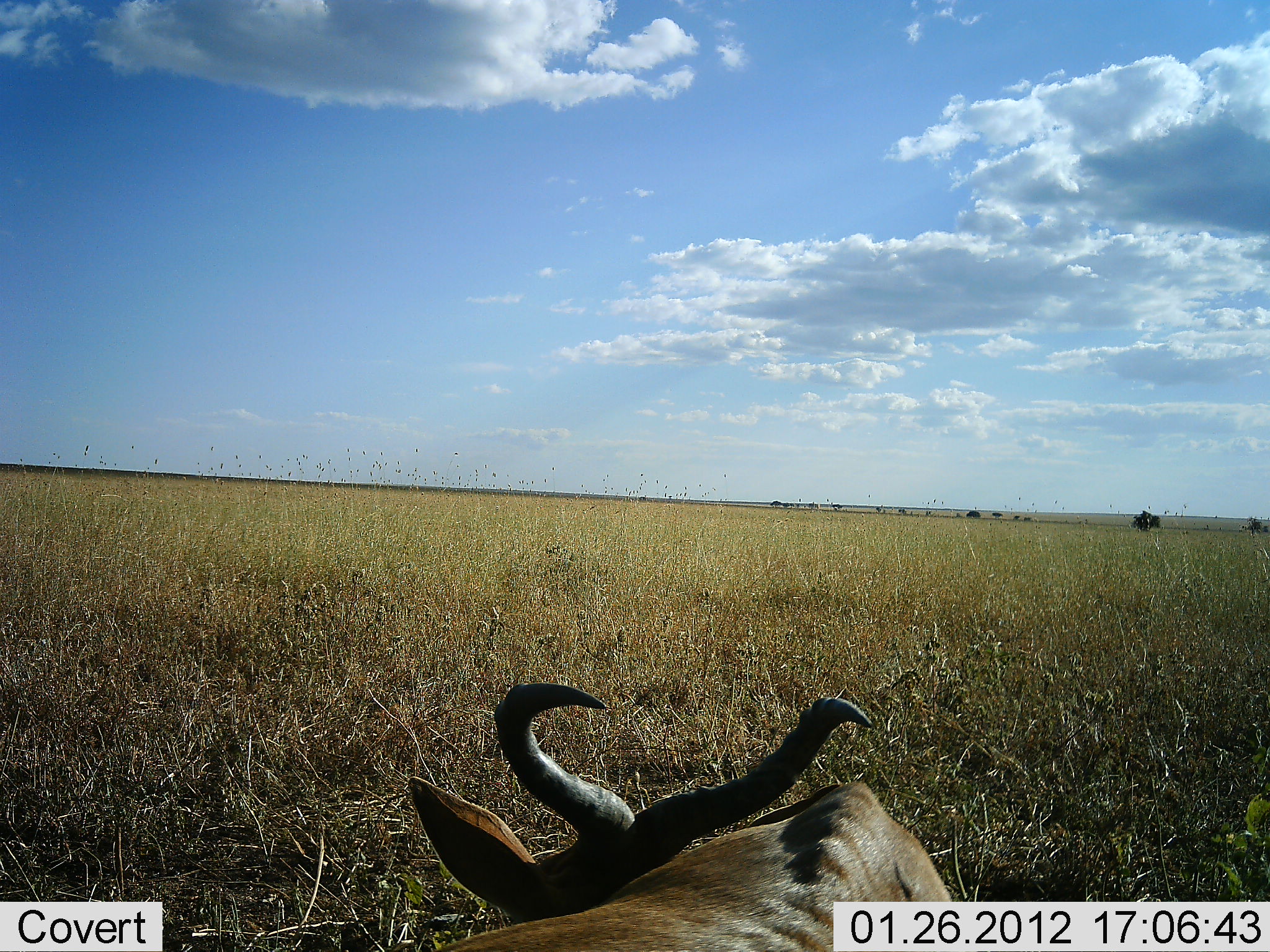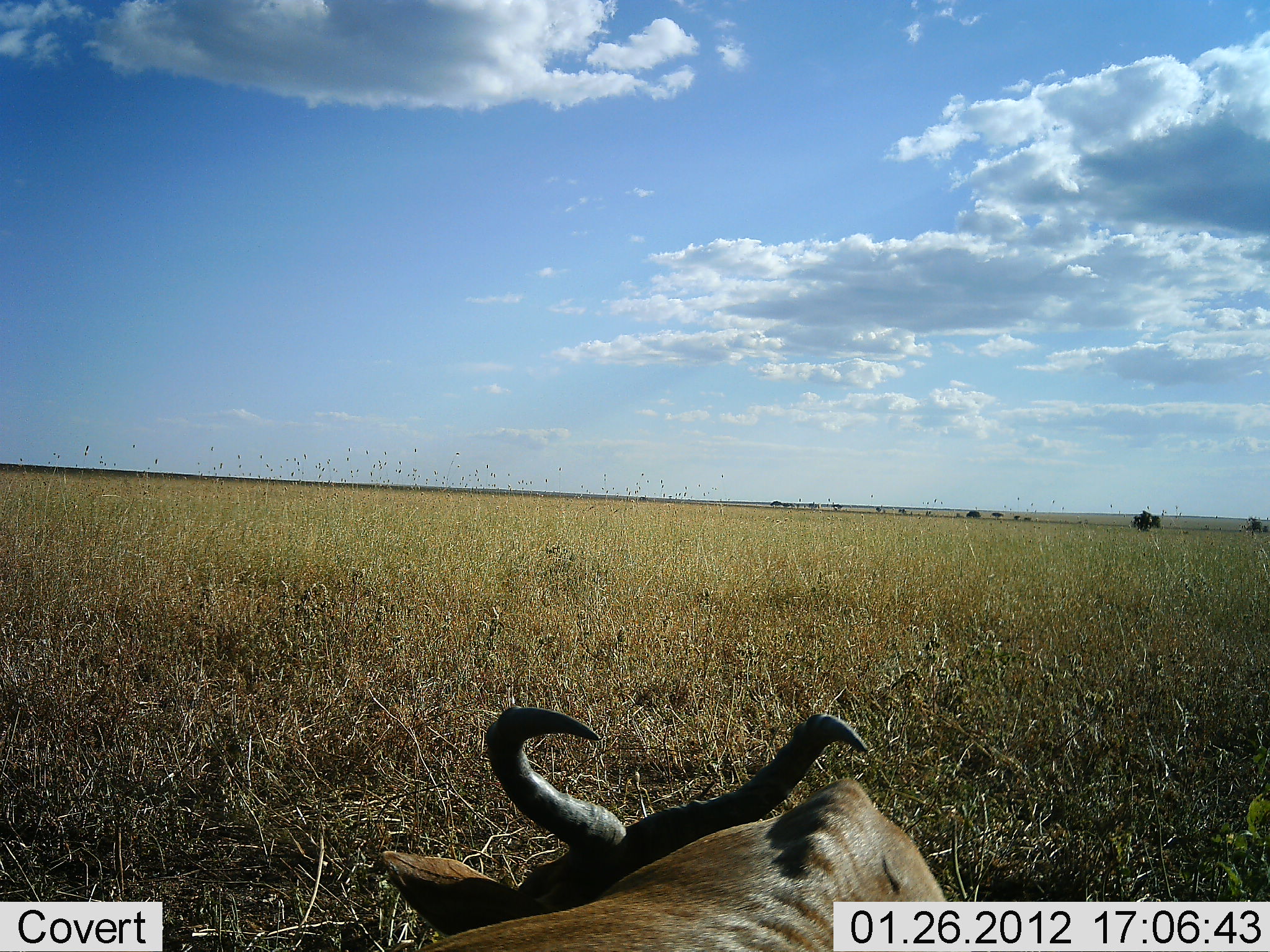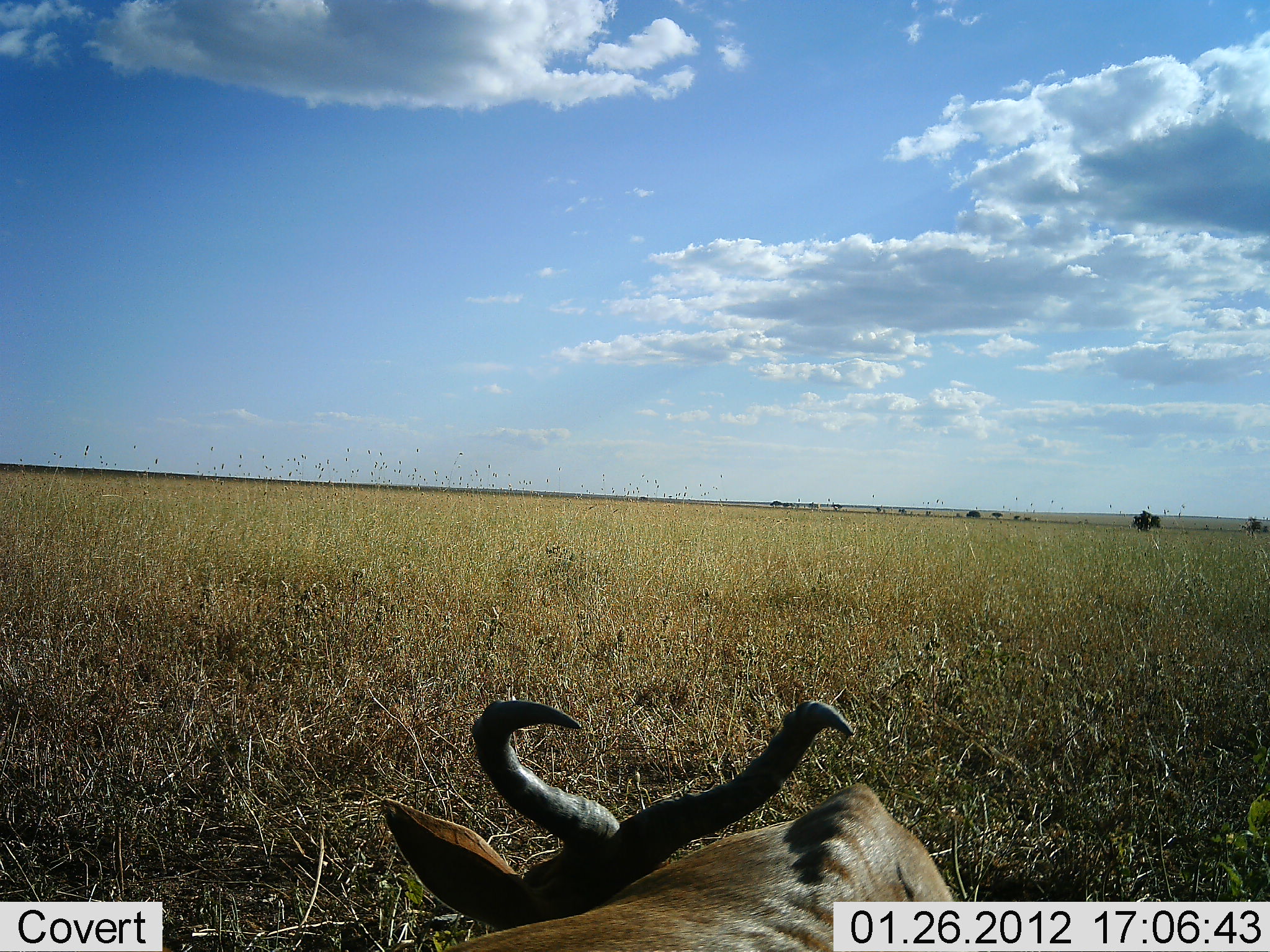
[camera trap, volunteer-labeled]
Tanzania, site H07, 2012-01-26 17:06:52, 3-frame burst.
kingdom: Animalia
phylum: Chordata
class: Mammalia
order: Artiodactyla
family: Bovidae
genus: Alcelaphus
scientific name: Alcelaphus buselaphus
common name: hartebeest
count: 1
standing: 9%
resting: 86%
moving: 0%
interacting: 0%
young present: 0%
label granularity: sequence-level